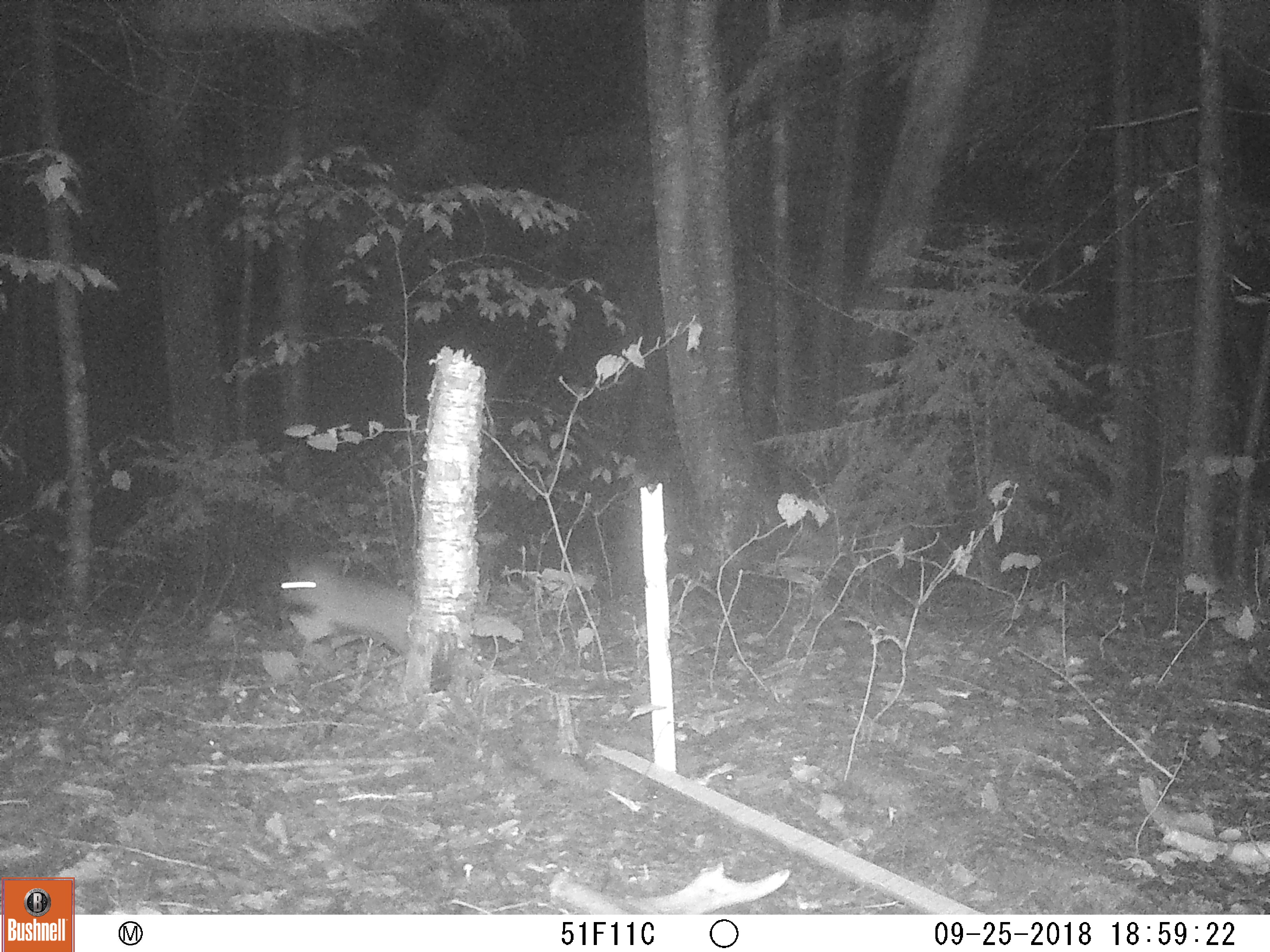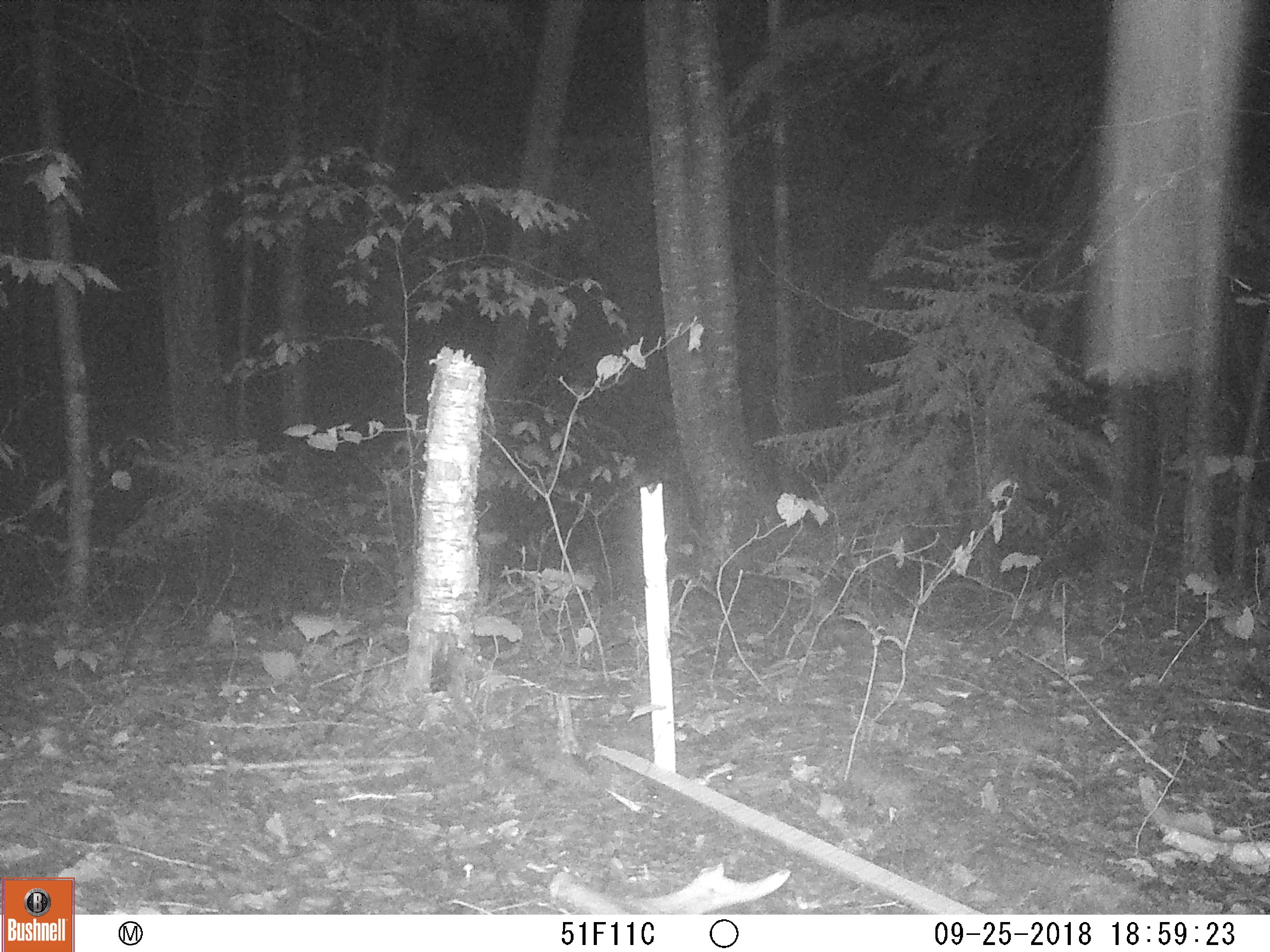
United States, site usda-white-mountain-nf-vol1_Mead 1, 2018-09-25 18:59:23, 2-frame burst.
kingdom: Animalia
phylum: Chordata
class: Mammalia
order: Lagomorpha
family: Leporidae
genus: Lepus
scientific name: Lepus americanus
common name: snowshoe hare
Snowshoe hare (Lepus americanus).